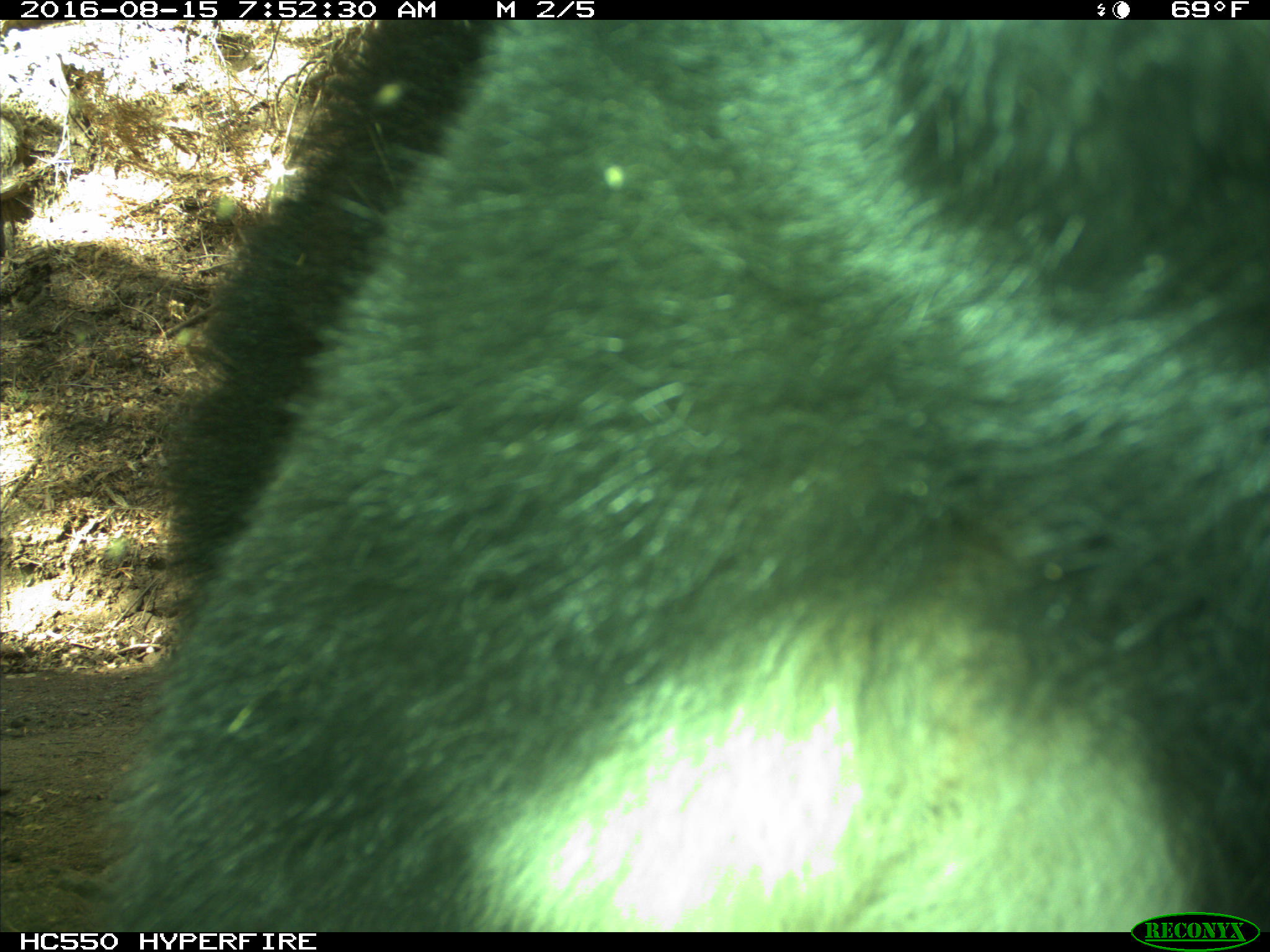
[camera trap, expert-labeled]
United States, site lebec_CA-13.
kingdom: Animalia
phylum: Chordata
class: Mammalia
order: Carnivora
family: Ursidae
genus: Ursus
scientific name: Ursus americanus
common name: american black bear